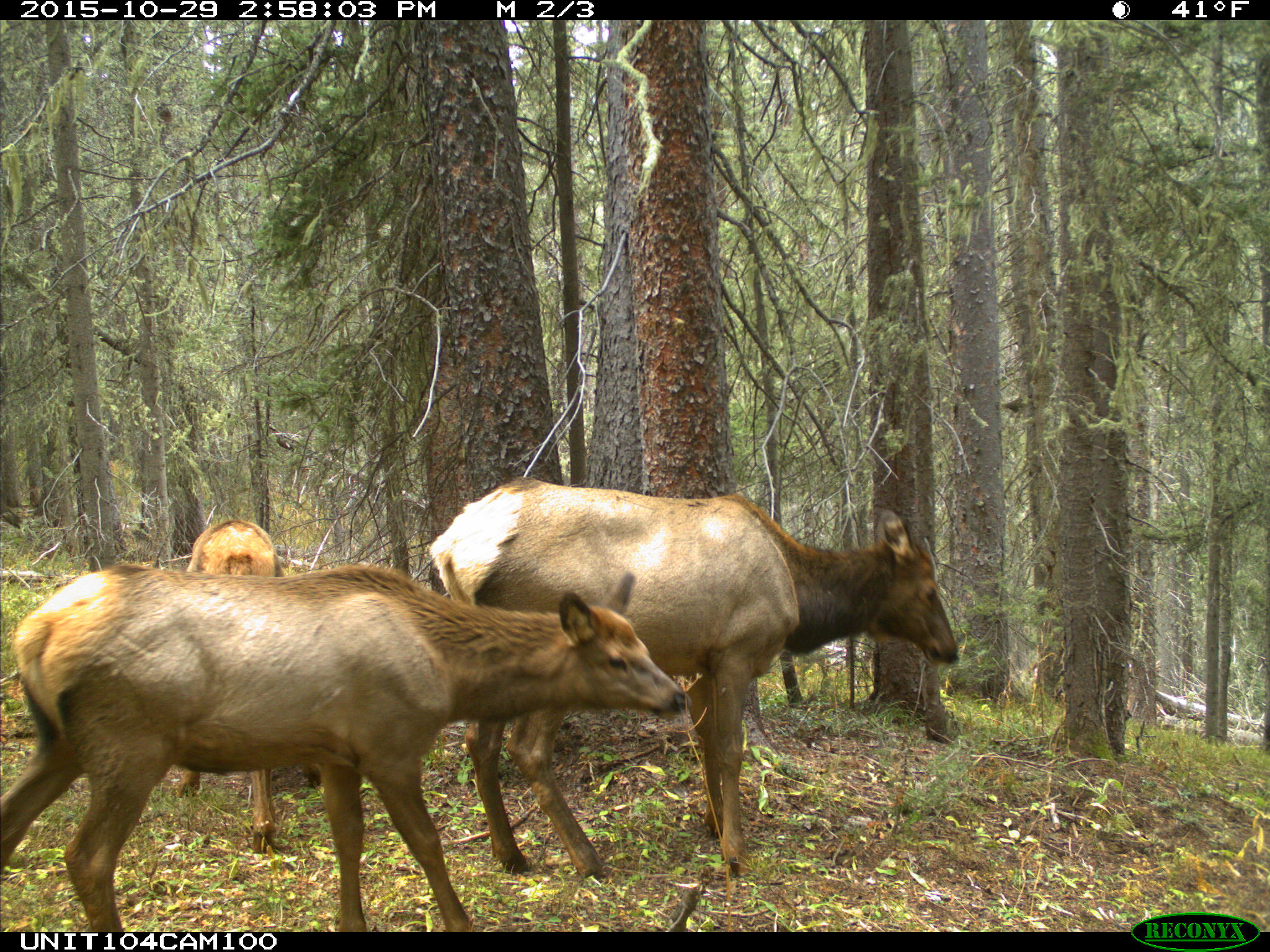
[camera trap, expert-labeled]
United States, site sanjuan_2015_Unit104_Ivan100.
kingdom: Animalia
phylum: Chordata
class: Mammalia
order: Artiodactyla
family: Cervidae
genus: Cervus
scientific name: Cervus elaphus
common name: red deer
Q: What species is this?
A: Cervus elaphus (red deer).